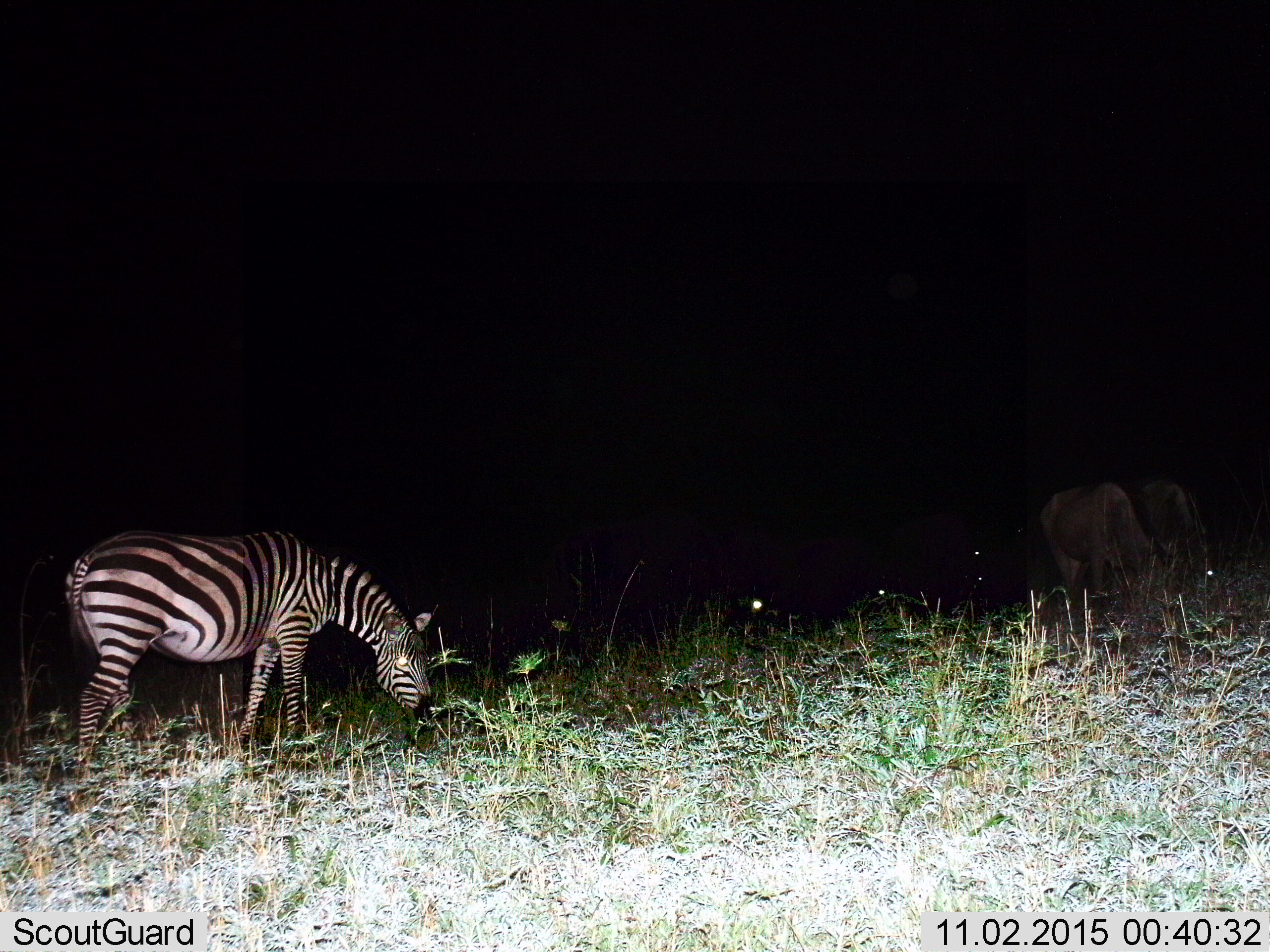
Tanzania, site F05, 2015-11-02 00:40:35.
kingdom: Animalia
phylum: Chordata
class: Mammalia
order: Perissodactyla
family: Equidae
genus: Equus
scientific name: Equus quagga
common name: plains zebra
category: zebra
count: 1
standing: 26%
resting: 11%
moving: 0%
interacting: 0%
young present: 0%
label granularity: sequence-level